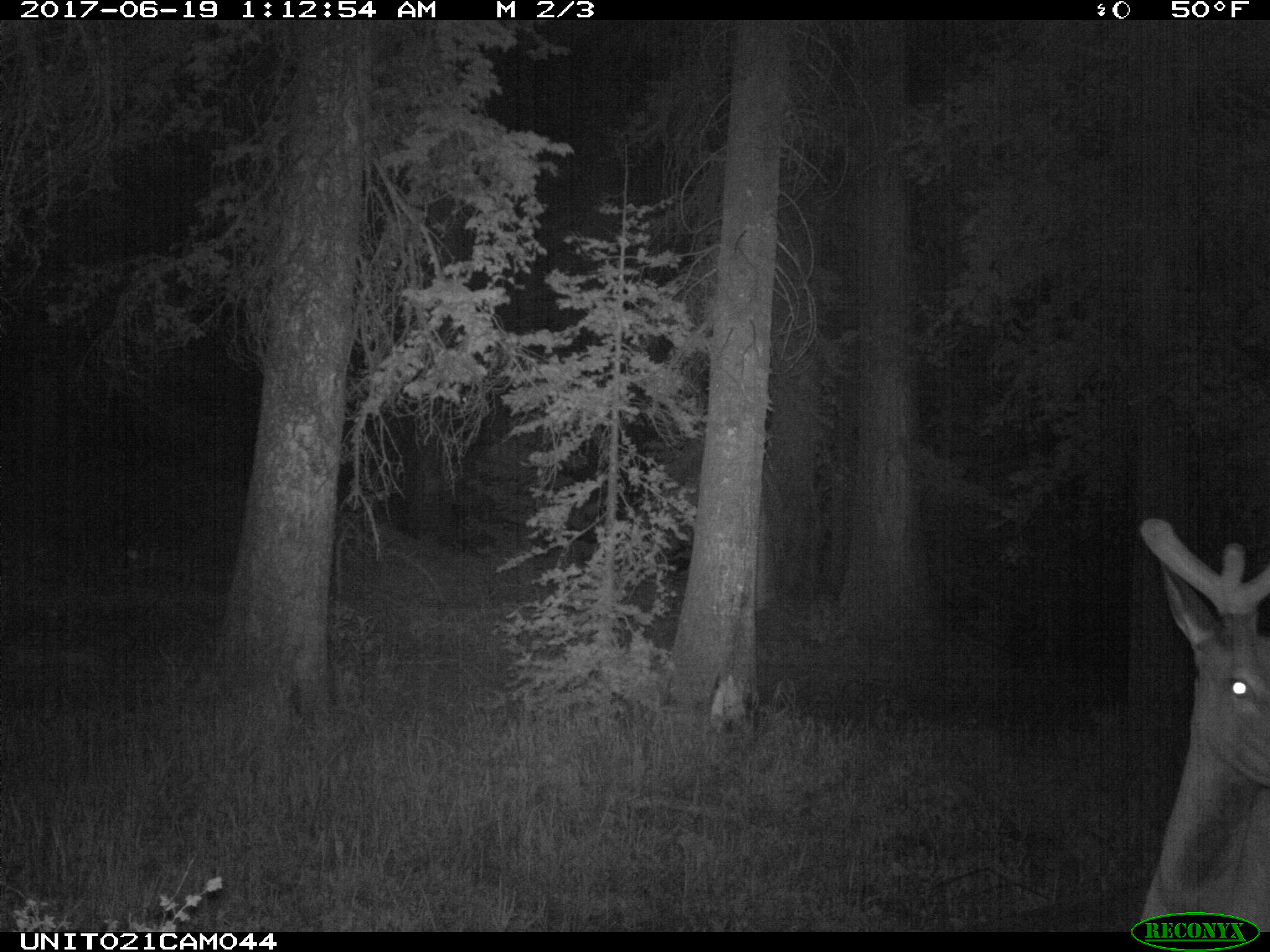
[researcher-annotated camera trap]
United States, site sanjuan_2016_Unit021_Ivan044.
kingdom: Animalia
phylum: Chordata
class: Mammalia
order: Artiodactyla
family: Cervidae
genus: Cervus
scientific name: Cervus elaphus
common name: red deer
Cervus elaphus (red deer).